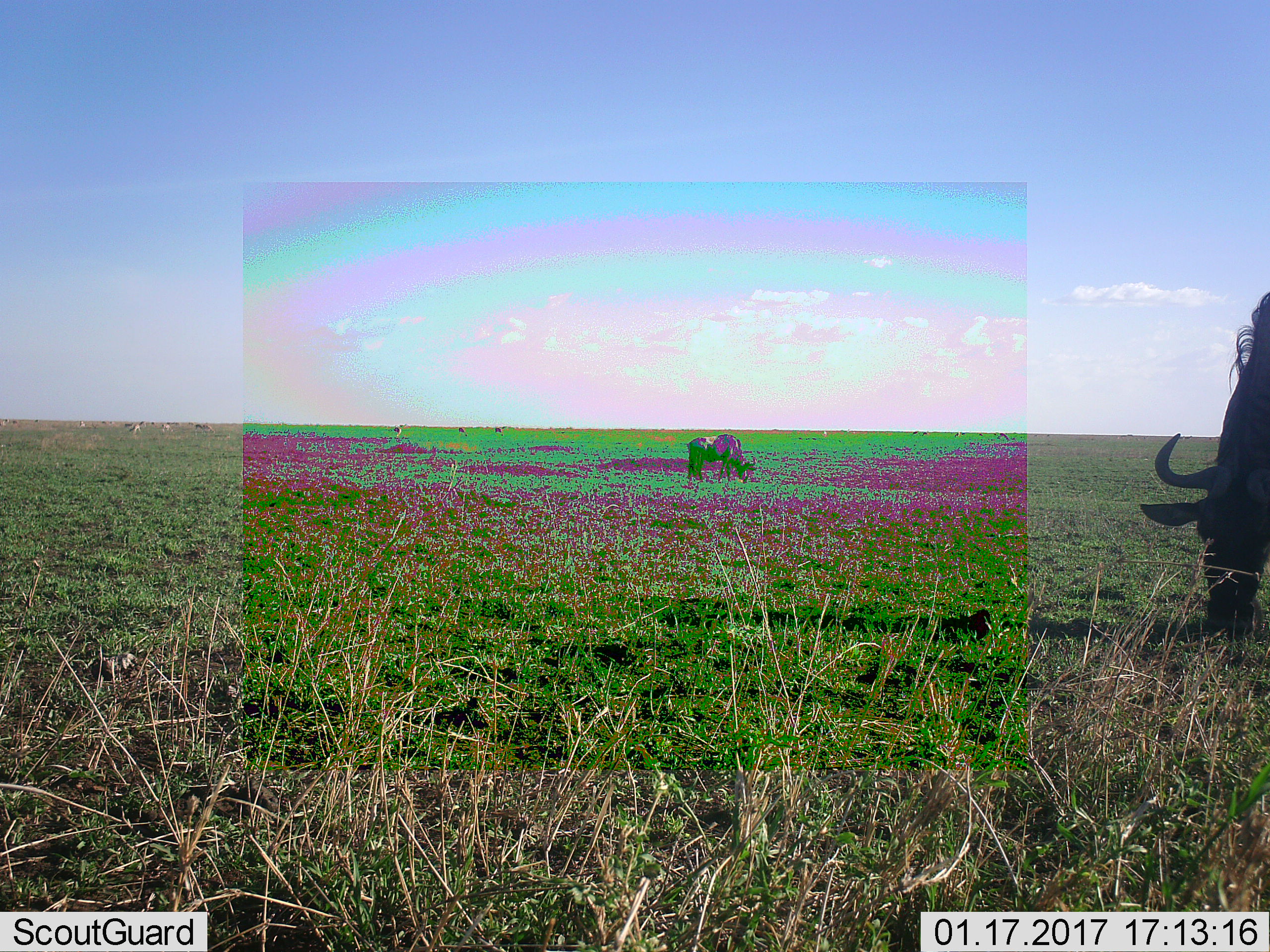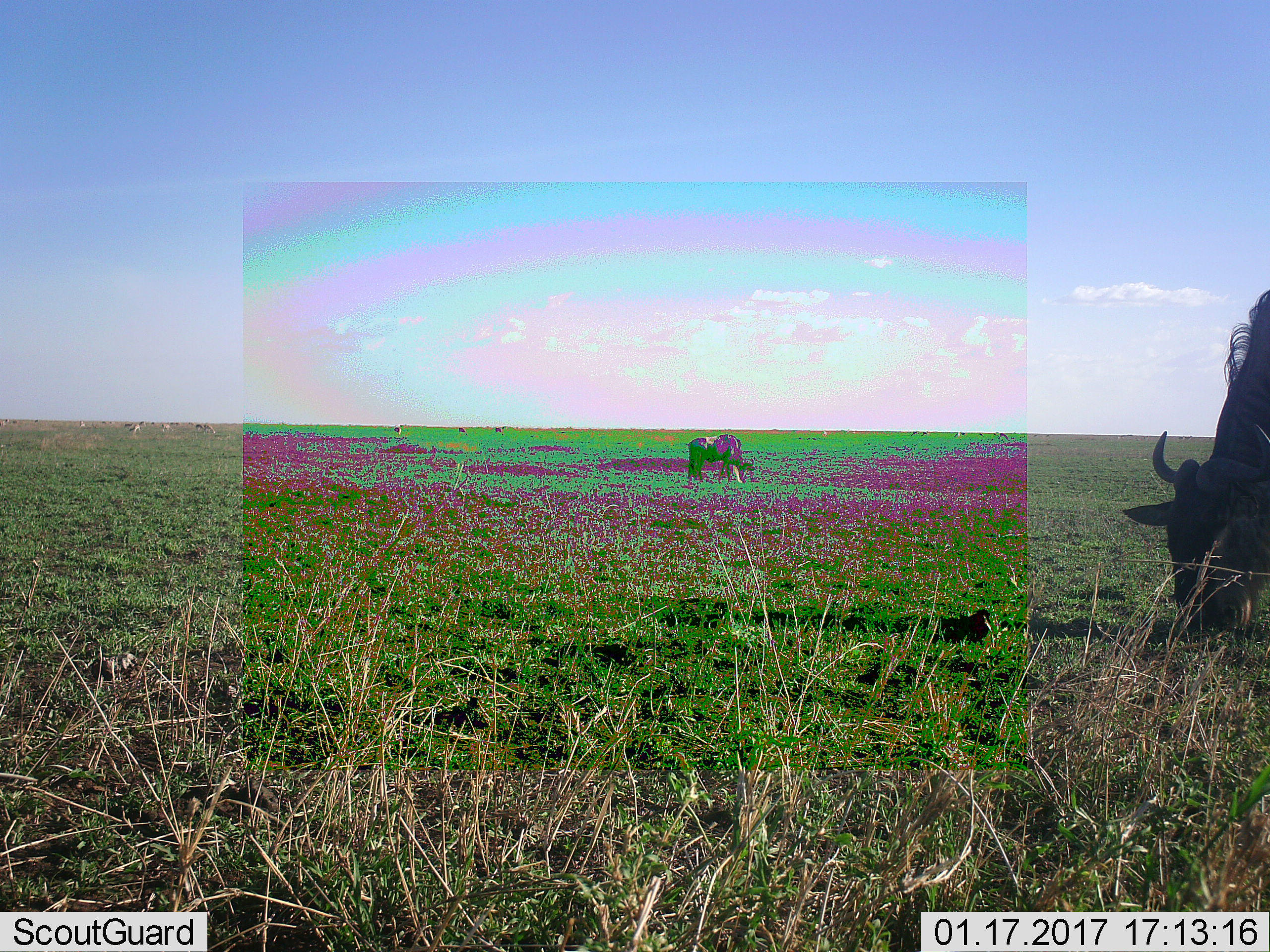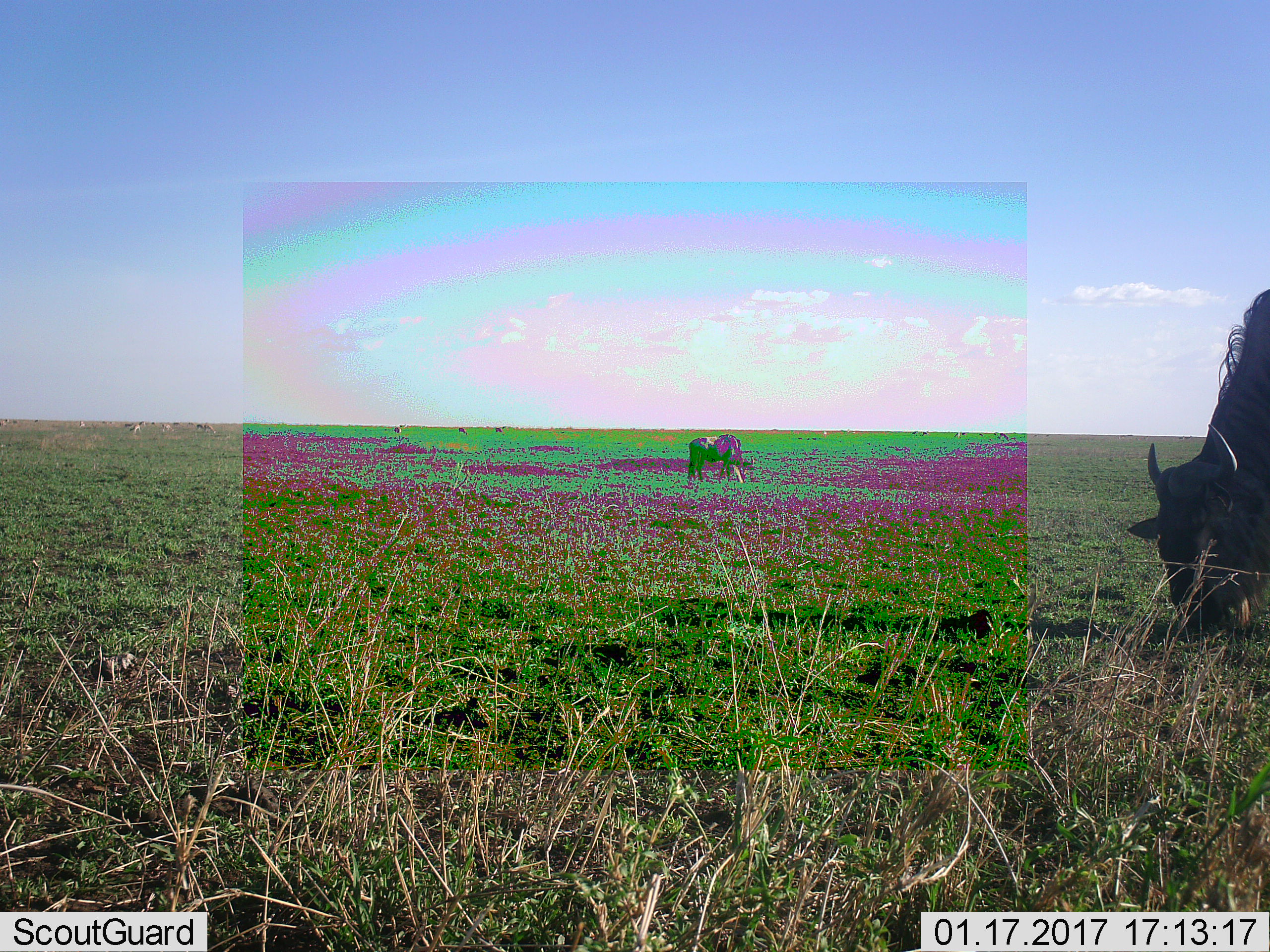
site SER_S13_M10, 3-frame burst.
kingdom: Animalia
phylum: Chordata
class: Mammalia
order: Artiodactyla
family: Bovidae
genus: Connochaetes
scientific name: Connochaetes taurinus taurinus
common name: blue wildebeest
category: wildebeestblue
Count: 2.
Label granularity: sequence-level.